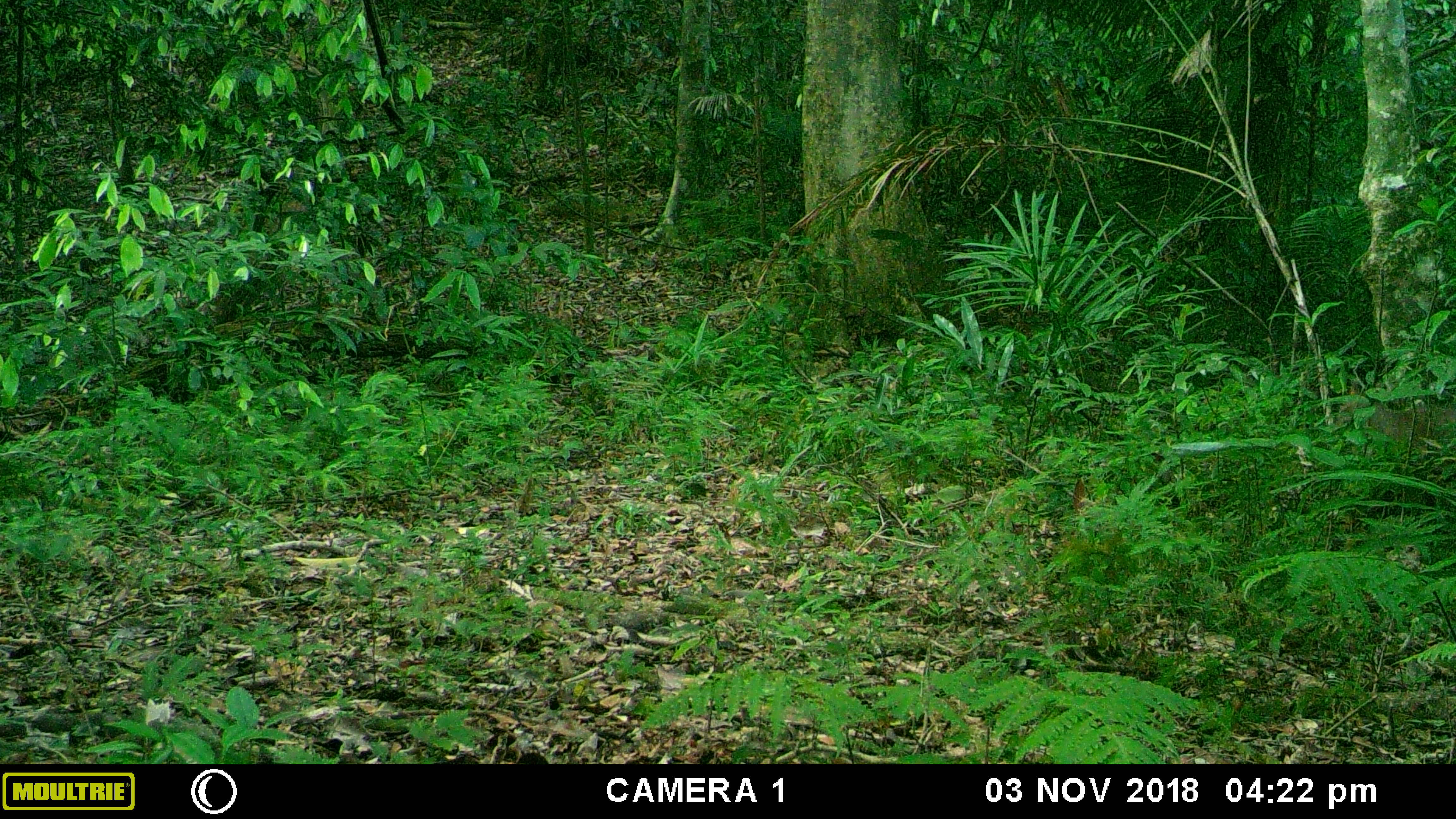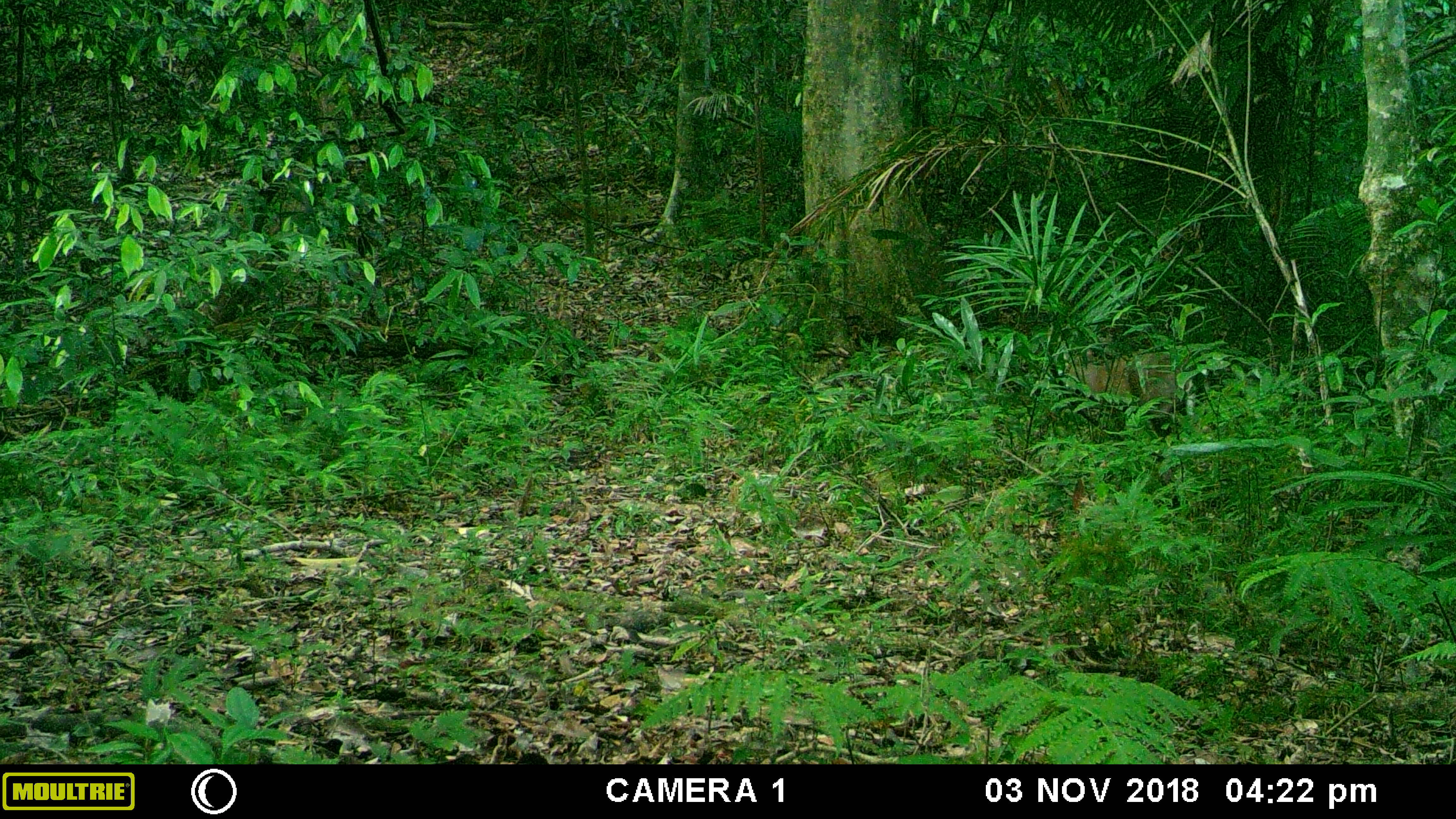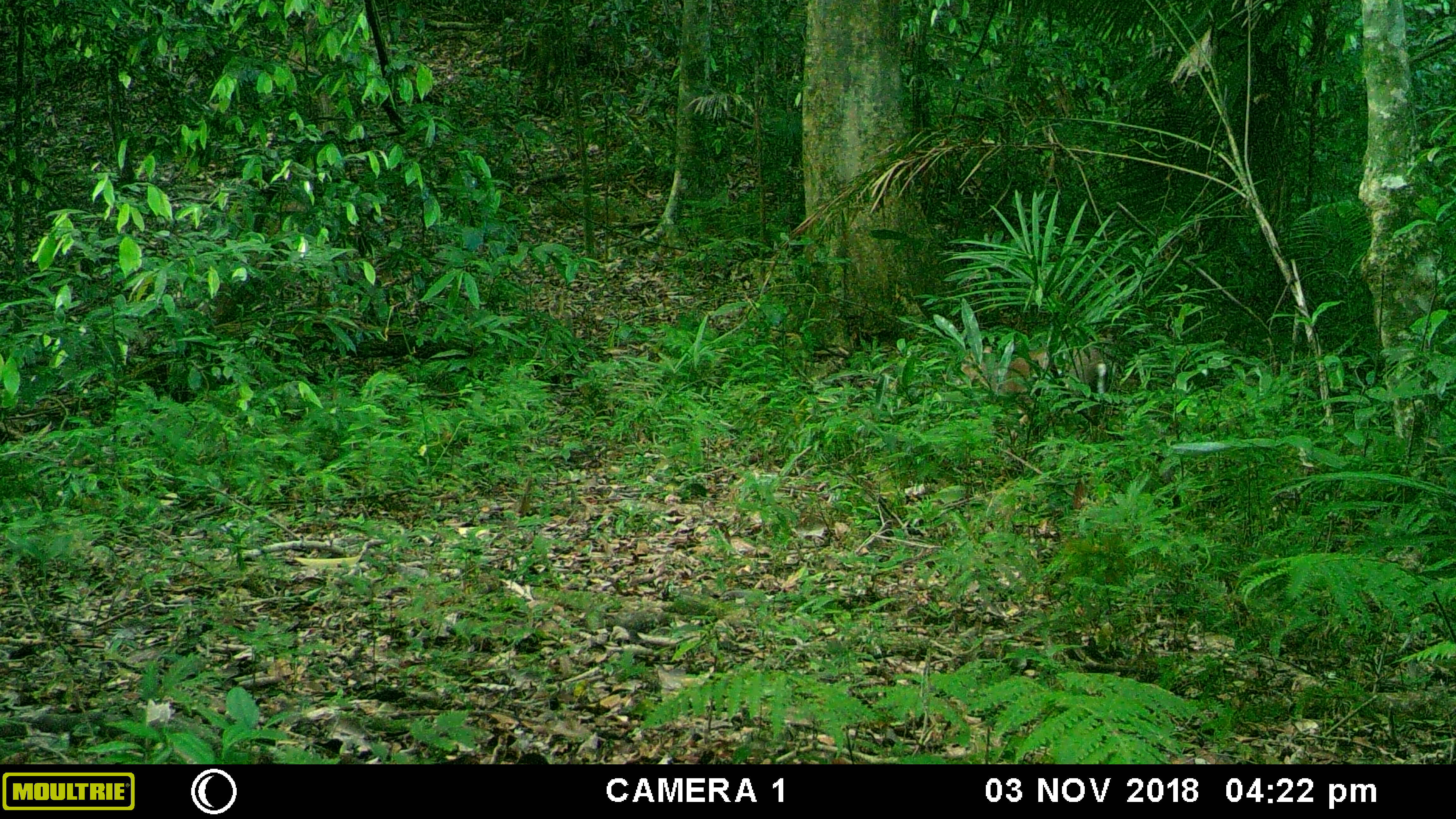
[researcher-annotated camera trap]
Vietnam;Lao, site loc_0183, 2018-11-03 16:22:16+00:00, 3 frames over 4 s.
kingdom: Animalia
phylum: Chordata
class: Mammalia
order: Artiodactyla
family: Cervidae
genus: Muntiacus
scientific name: Muntiacus rooseveltorum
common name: roosevelt's muntjac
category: roosevelts muntjac group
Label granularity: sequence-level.